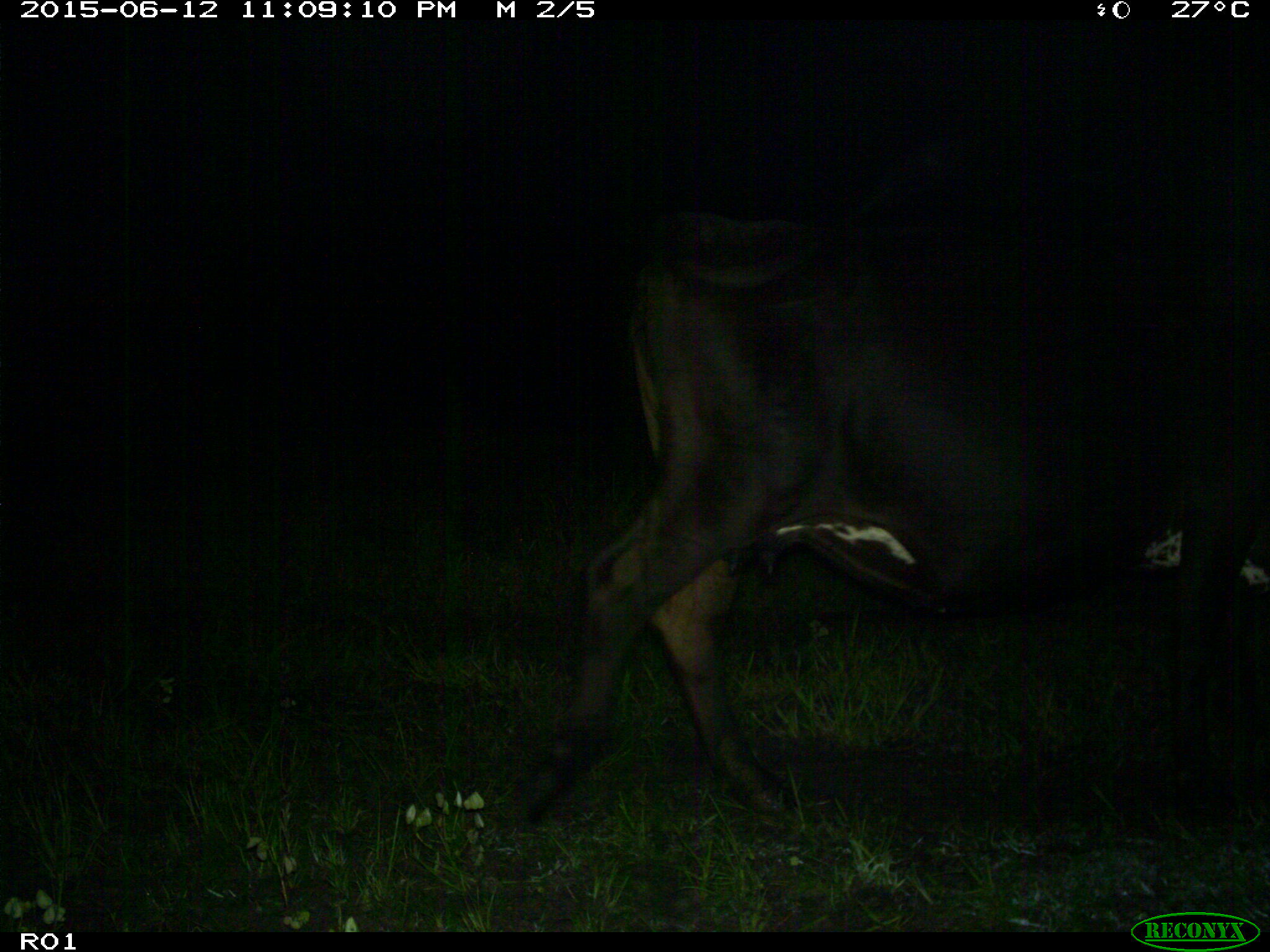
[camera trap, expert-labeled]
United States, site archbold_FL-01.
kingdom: Animalia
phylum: Chordata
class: Mammalia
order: Artiodactyla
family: Bovidae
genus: Bos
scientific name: Bos taurus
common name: domestic cow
Bos taurus (domestic cow).